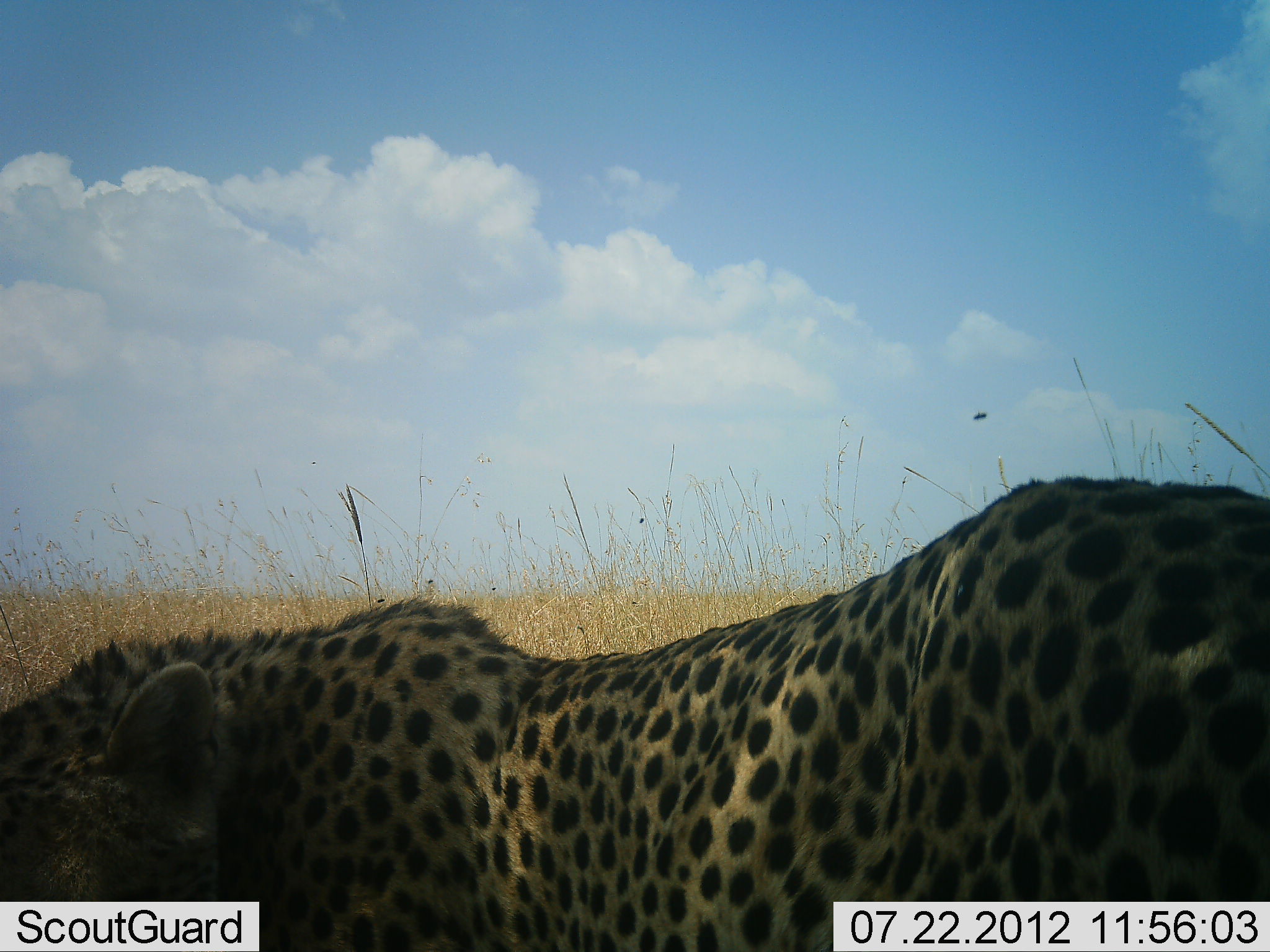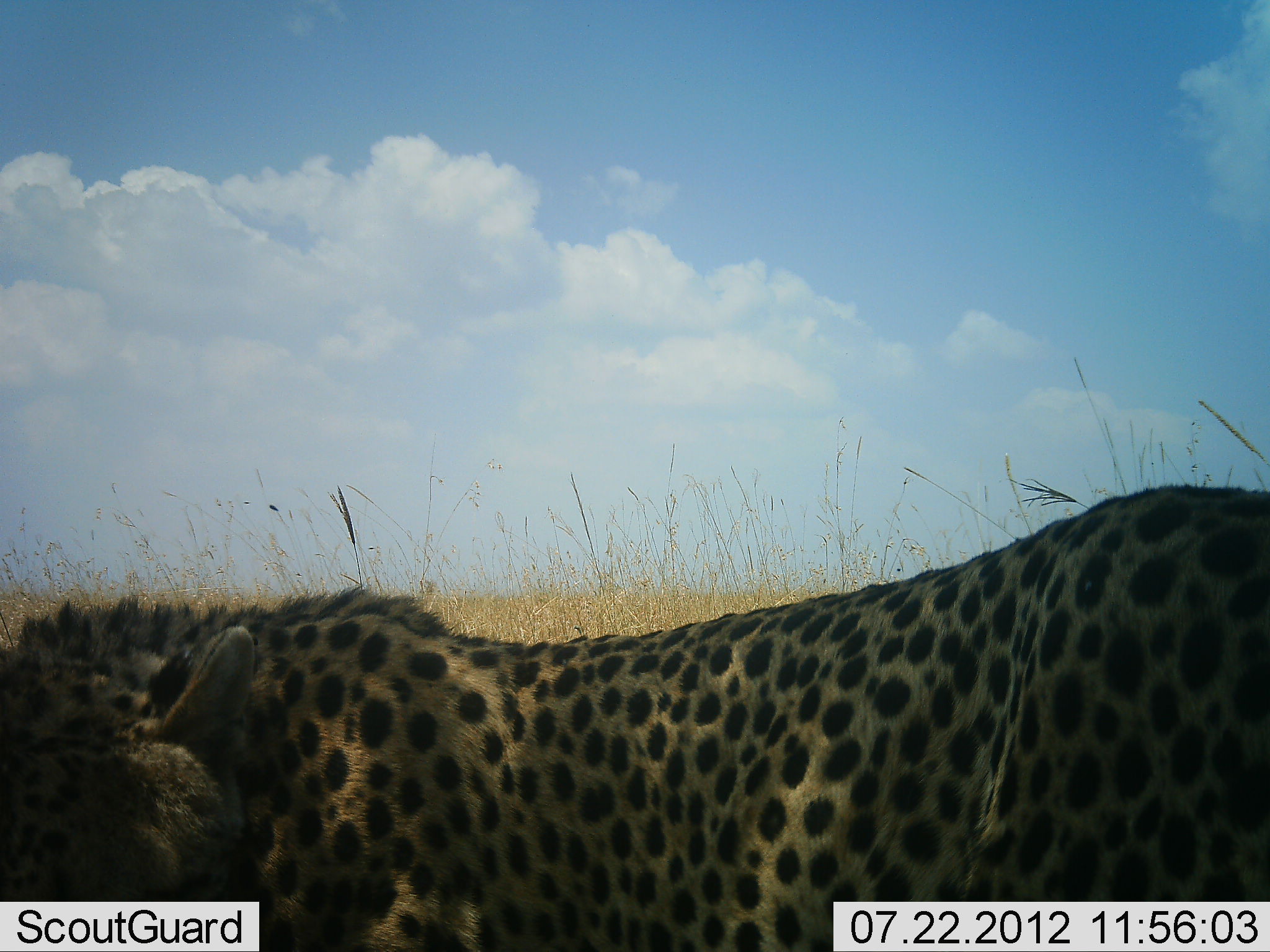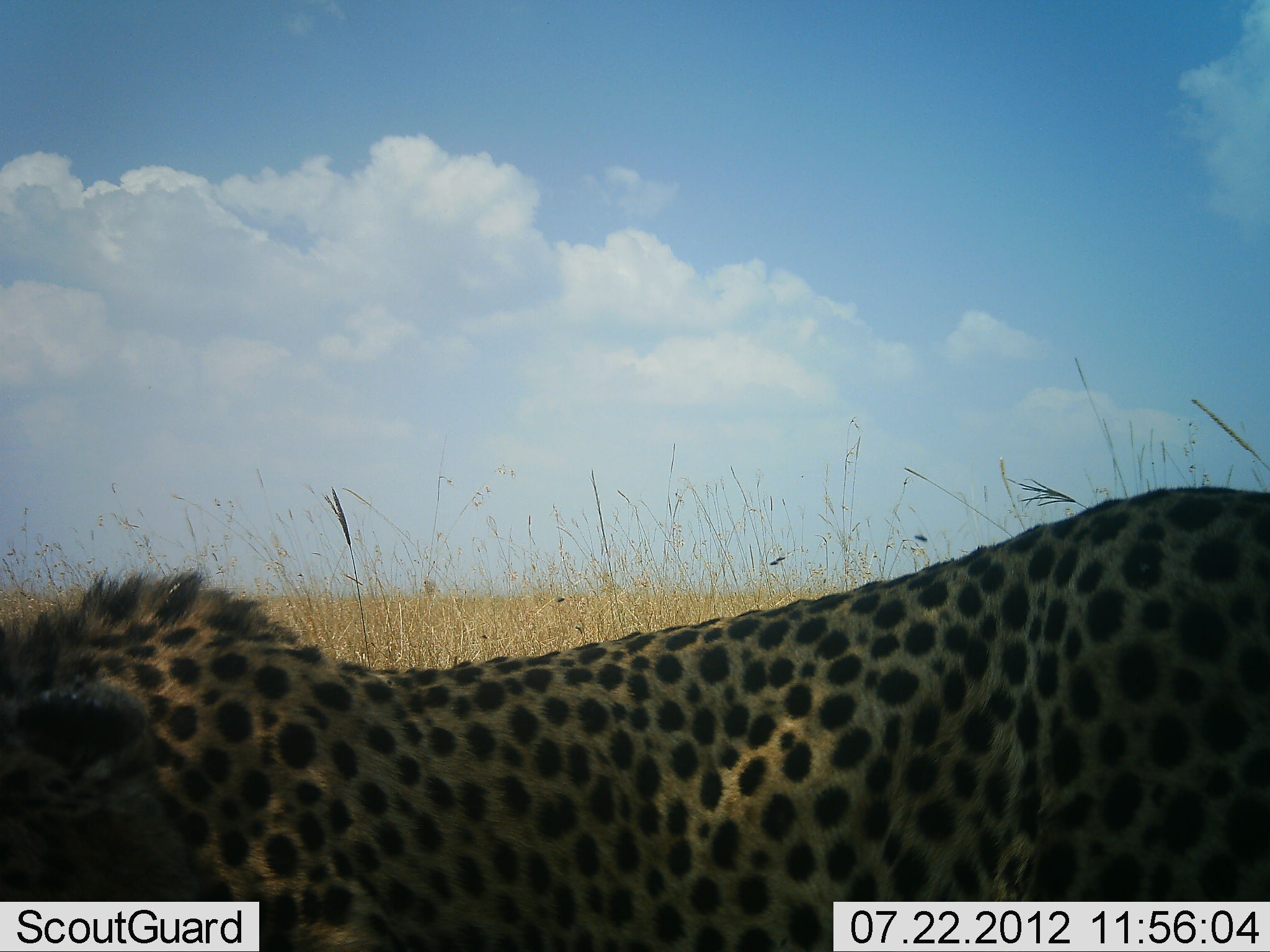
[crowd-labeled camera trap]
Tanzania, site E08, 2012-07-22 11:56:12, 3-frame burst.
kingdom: Animalia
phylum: Chordata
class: Mammalia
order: Carnivora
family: Felidae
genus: Acinonyx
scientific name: Acinonyx jubatus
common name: cheetah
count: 1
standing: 50%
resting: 30%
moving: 20%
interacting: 0%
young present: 10%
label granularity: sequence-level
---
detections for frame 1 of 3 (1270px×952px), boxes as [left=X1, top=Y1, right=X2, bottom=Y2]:
animal: [left=0, top=476, right=1269, bottom=950]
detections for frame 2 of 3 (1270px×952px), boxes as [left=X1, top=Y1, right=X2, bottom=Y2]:
animal: [left=1, top=483, right=1270, bottom=951]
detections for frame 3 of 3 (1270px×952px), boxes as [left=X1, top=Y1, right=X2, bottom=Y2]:
animal: [left=1, top=484, right=1269, bottom=952]